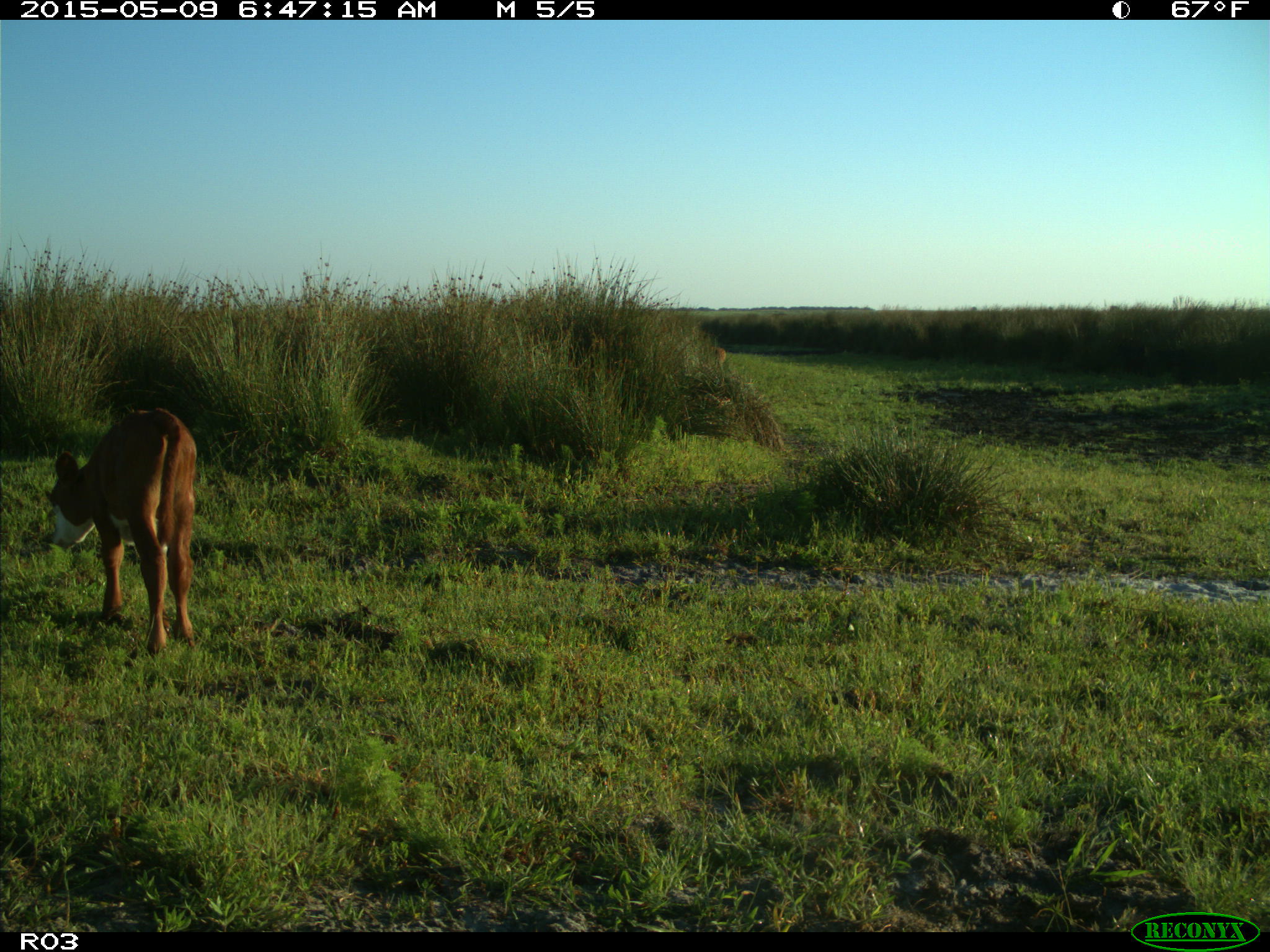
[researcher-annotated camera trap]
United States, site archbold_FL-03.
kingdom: Animalia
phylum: Chordata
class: Mammalia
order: Artiodactyla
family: Bovidae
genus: Bos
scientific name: Bos taurus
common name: domestic cow